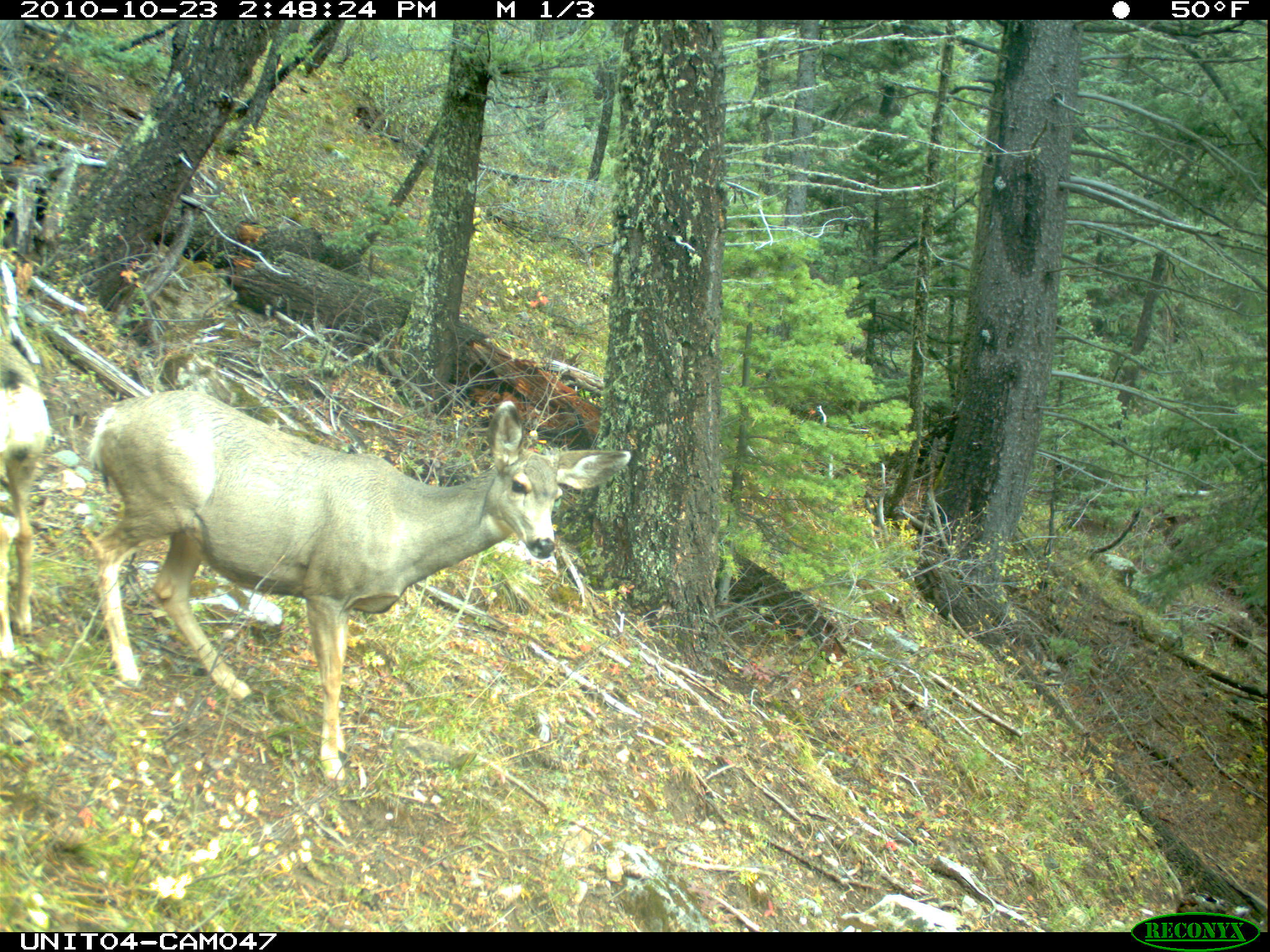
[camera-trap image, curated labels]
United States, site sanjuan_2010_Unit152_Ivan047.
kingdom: Animalia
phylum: Chordata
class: Mammalia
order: Artiodactyla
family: Cervidae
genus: Odocoileus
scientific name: Odocoileus hemionus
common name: mule deer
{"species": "Odocoileus hemionus (mule deer)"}